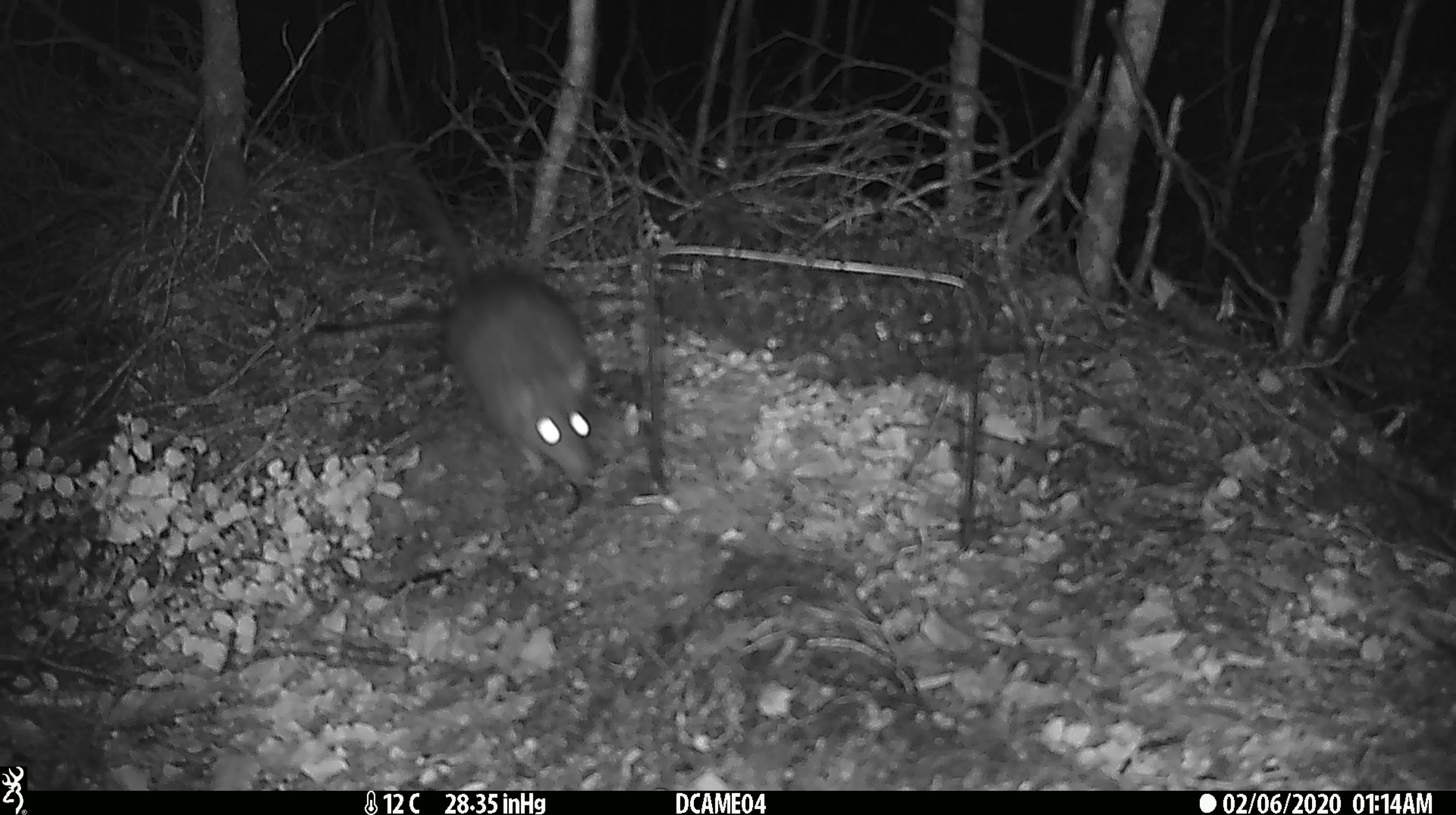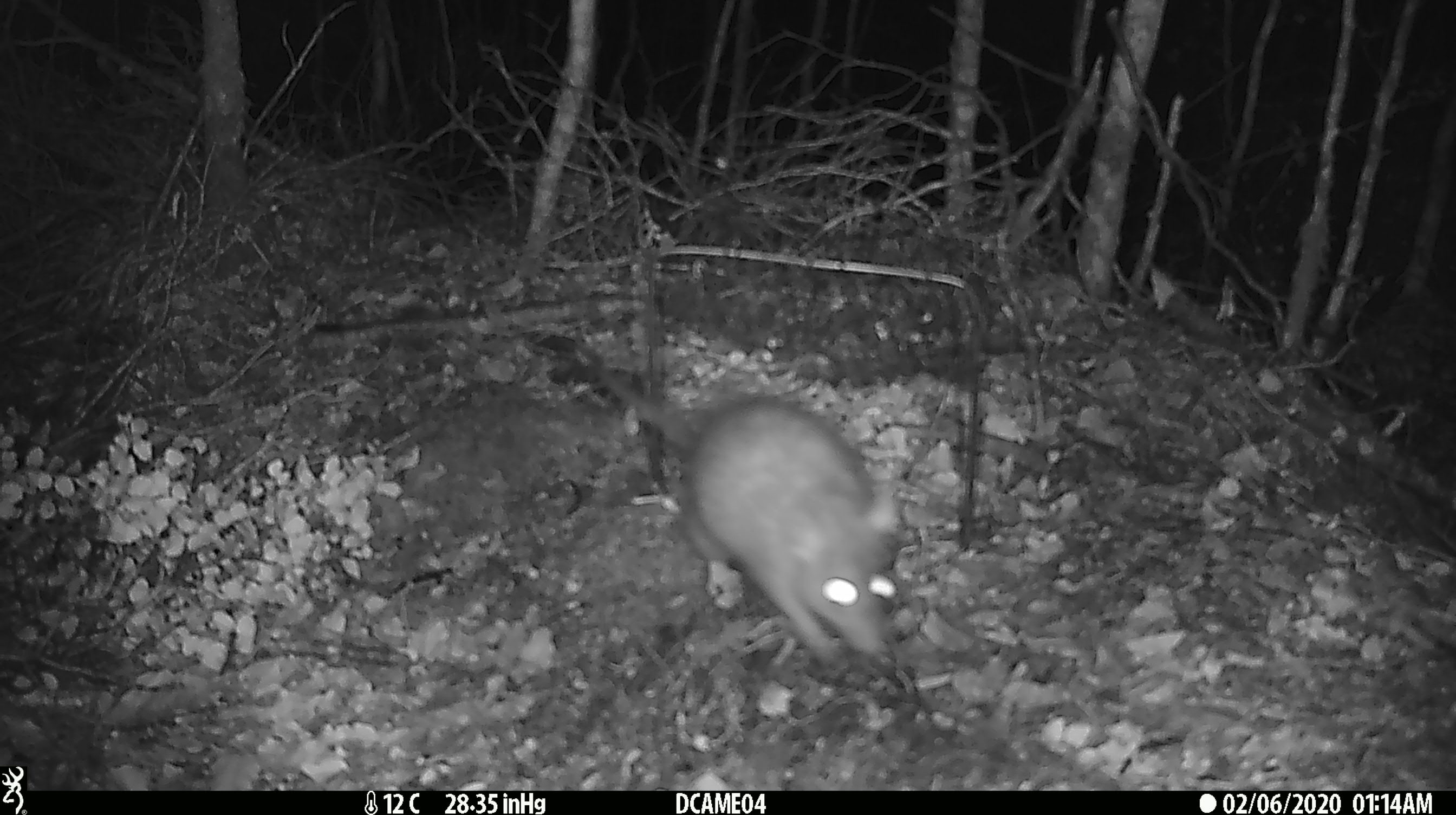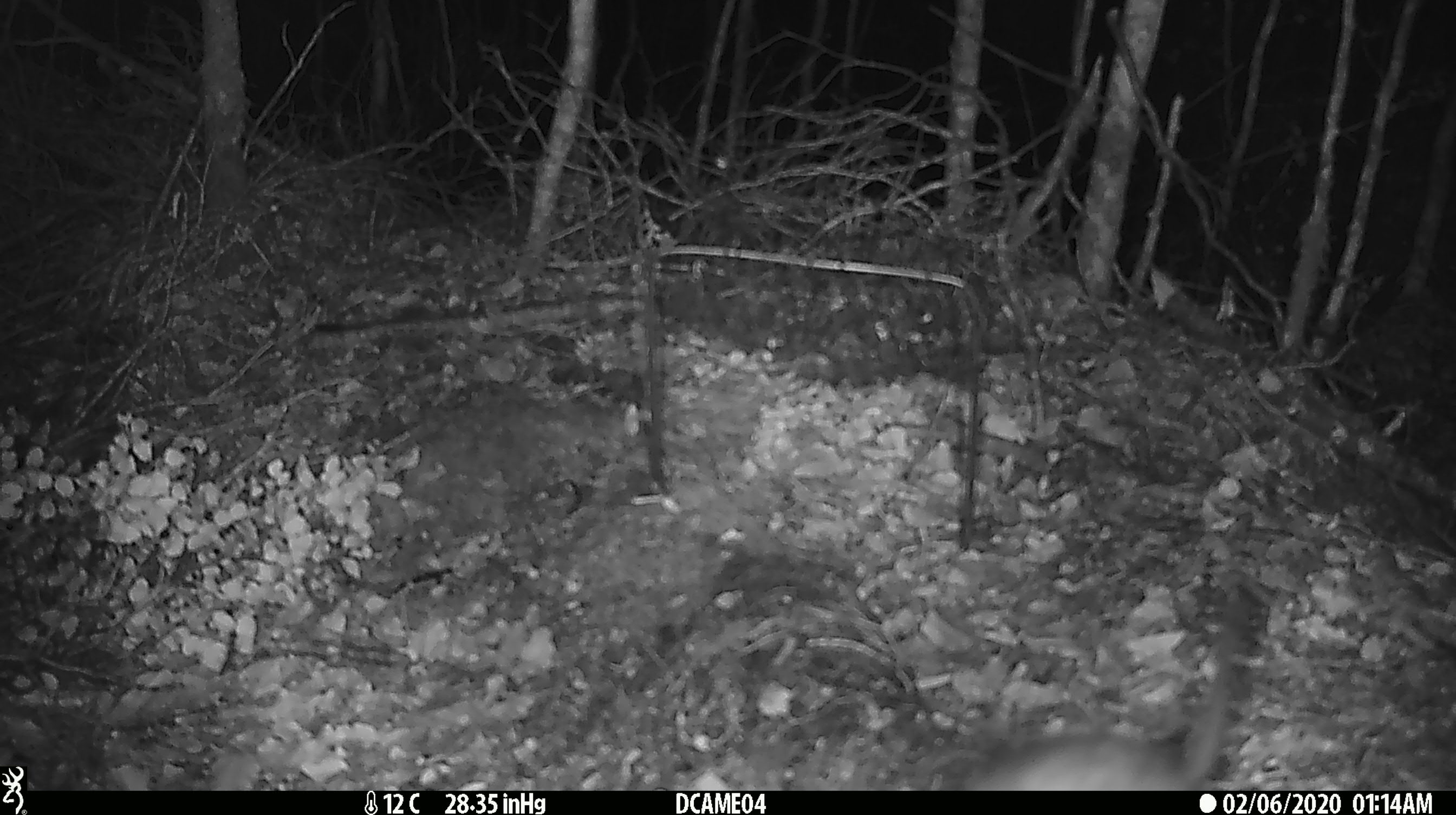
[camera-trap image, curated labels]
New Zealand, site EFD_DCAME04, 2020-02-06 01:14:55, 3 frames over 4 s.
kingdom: Animalia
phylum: Chordata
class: Mammalia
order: Rodentia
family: Muridae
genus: Rattus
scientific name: Rattus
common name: rat